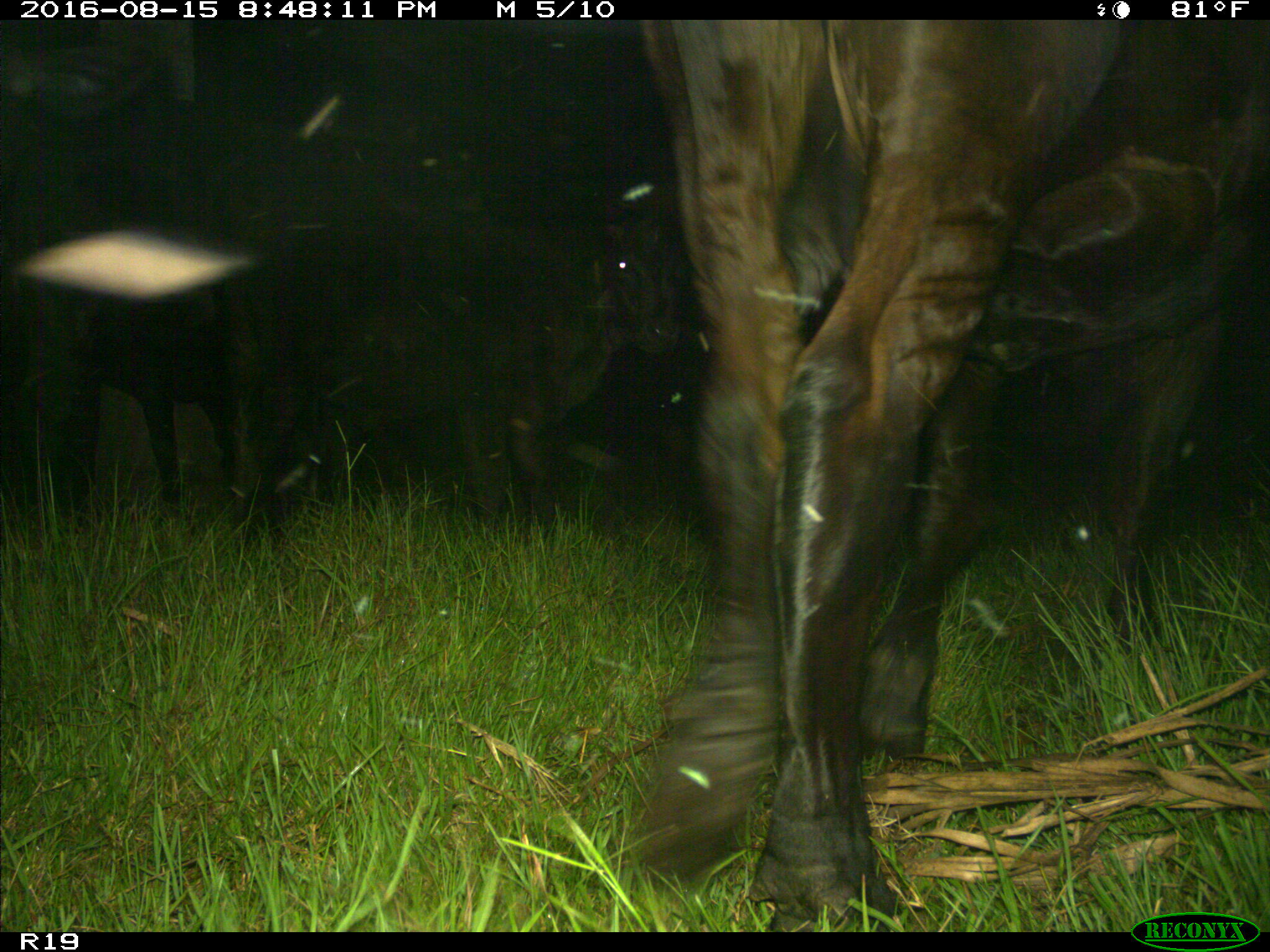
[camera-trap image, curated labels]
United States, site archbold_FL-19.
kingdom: Animalia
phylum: Chordata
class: Mammalia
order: Artiodactyla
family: Bovidae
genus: Bos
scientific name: Bos taurus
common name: domestic cow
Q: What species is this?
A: Bos taurus (domestic cow).